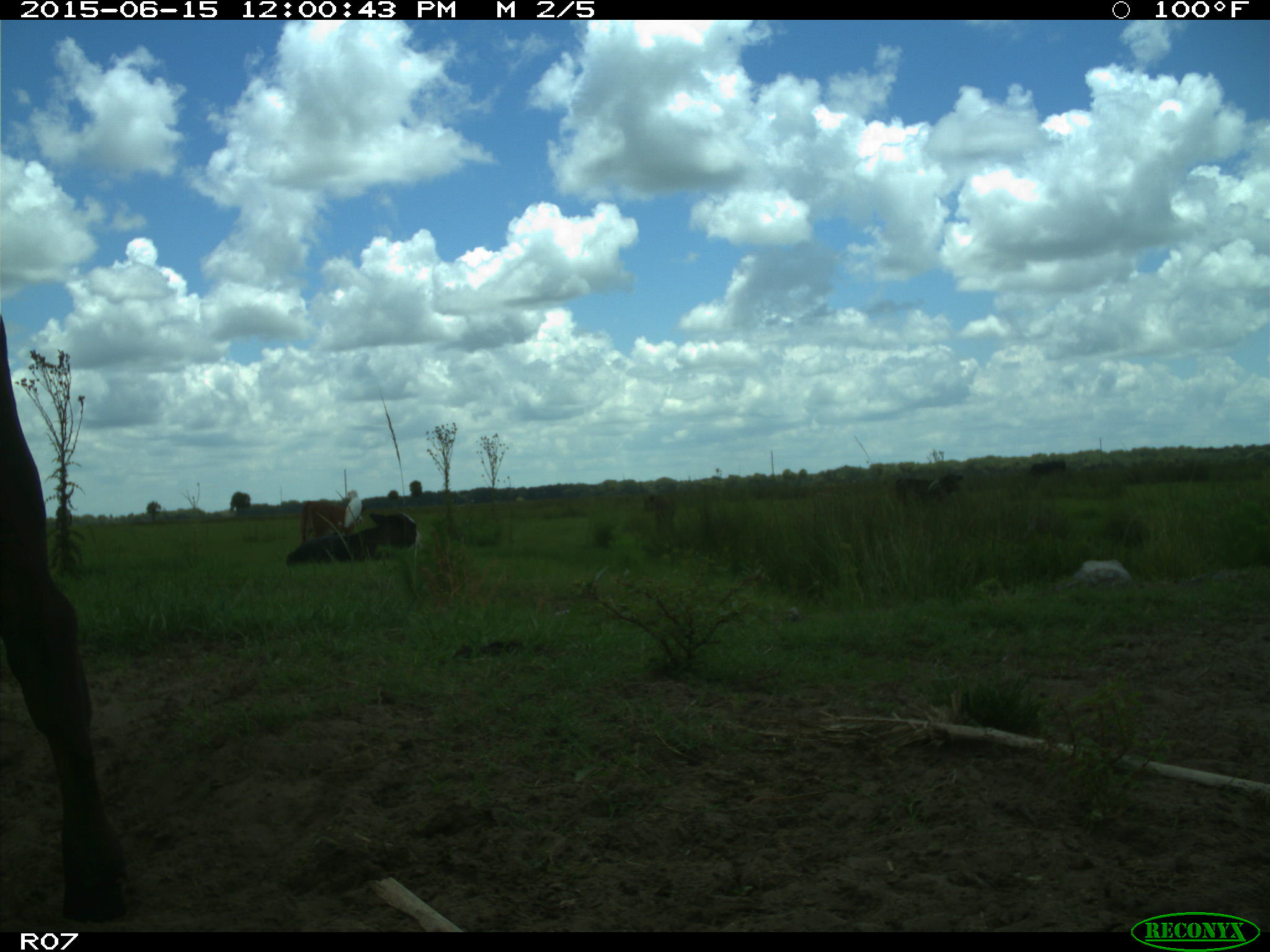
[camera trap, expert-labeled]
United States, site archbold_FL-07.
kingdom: Animalia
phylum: Chordata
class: Mammalia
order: Artiodactyla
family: Bovidae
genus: Bos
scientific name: Bos taurus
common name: domestic cow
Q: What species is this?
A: Bos taurus (domestic cow).